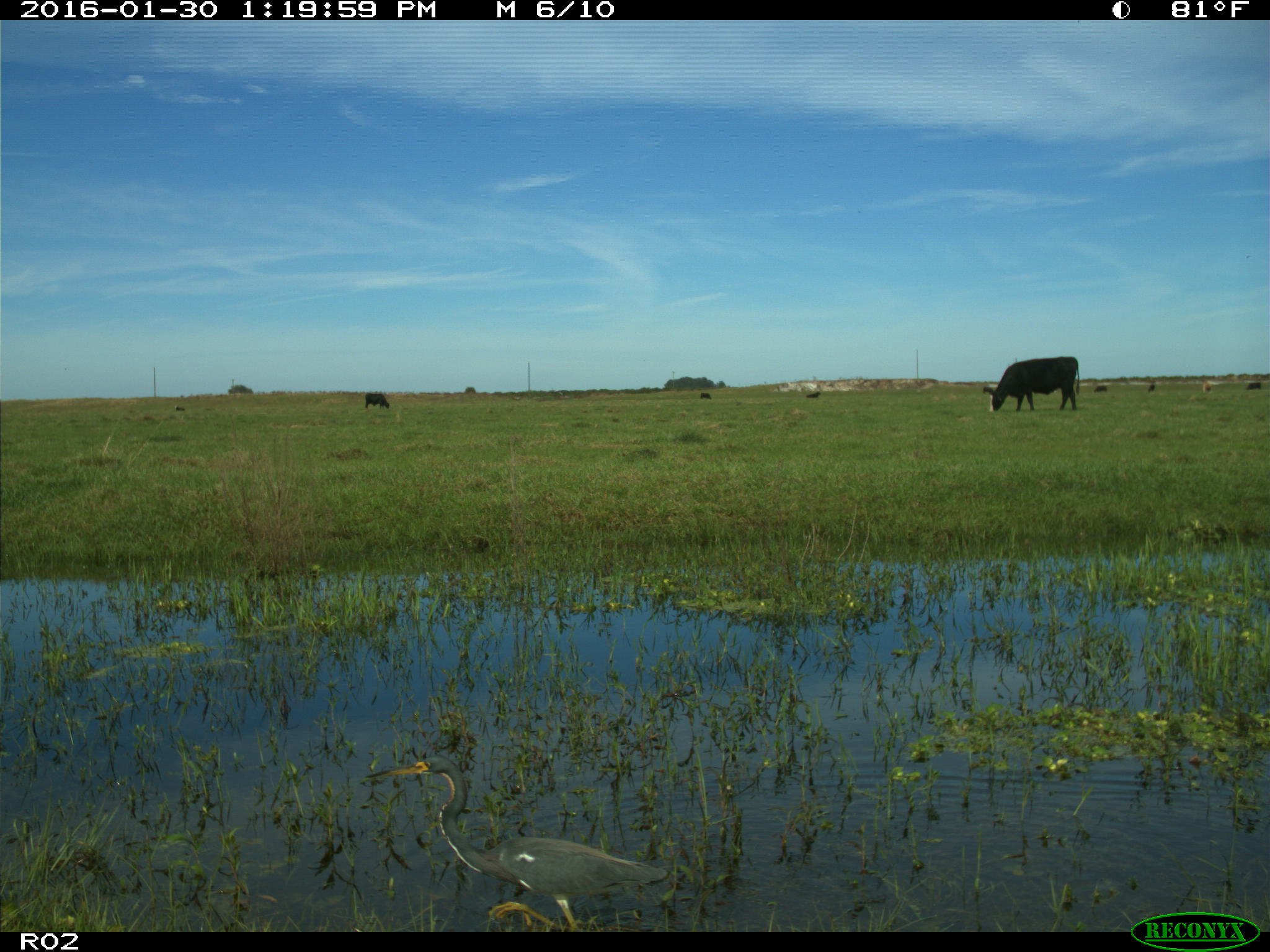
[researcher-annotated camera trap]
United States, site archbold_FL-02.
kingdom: Animalia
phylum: Chordata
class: Mammalia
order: Artiodactyla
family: Bovidae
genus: Bos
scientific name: Bos taurus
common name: domestic cow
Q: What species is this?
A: Bos taurus (domestic cow).